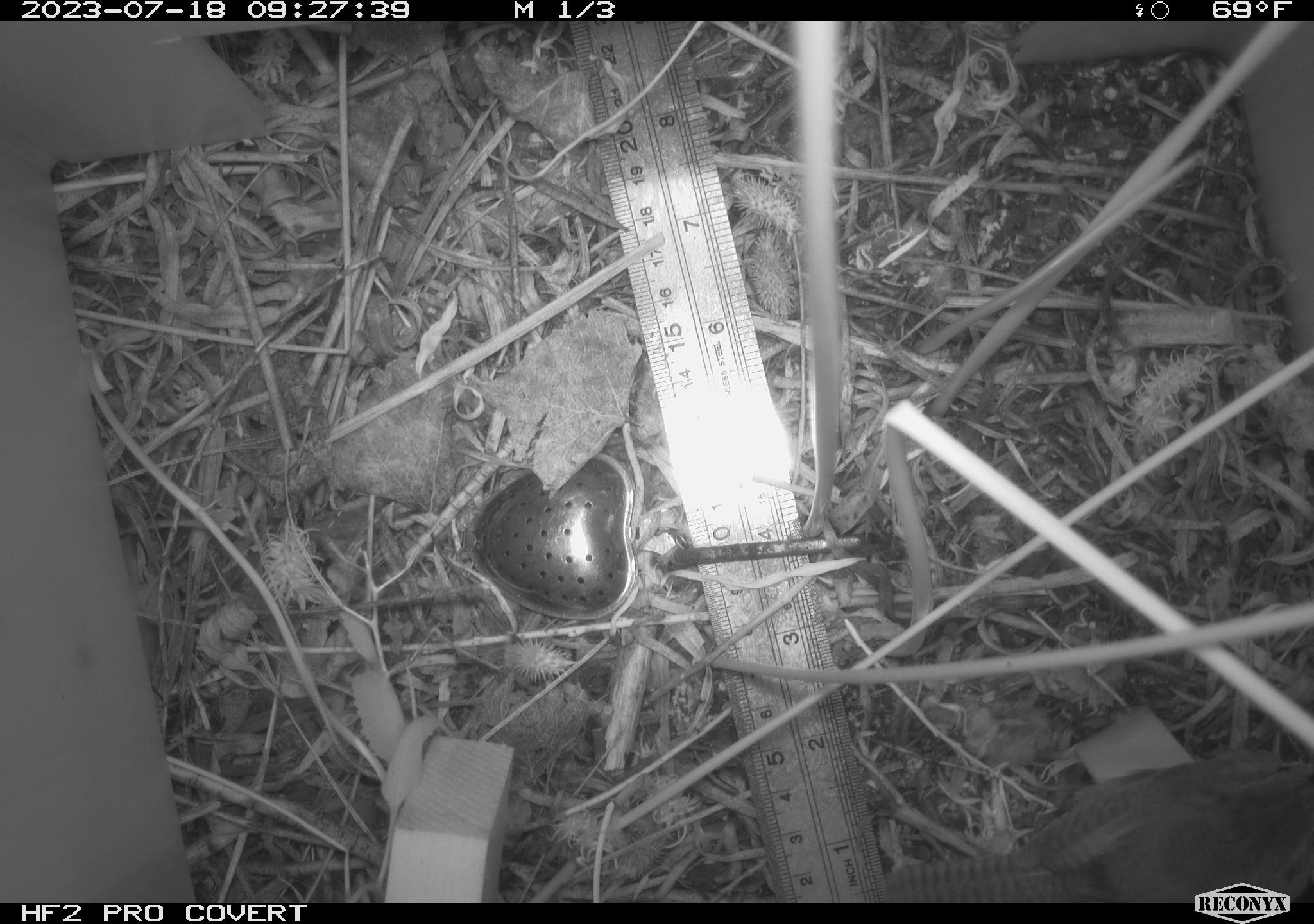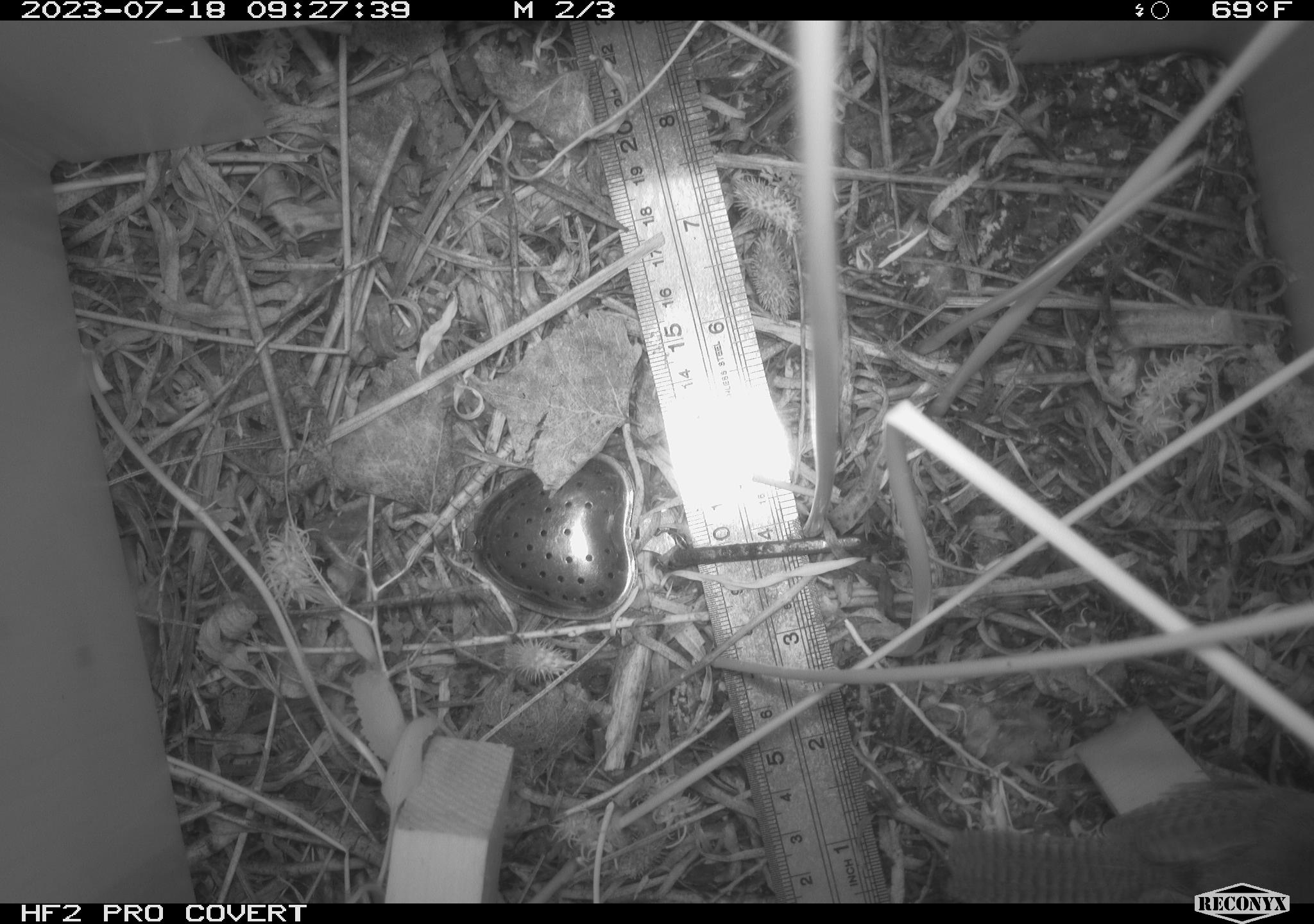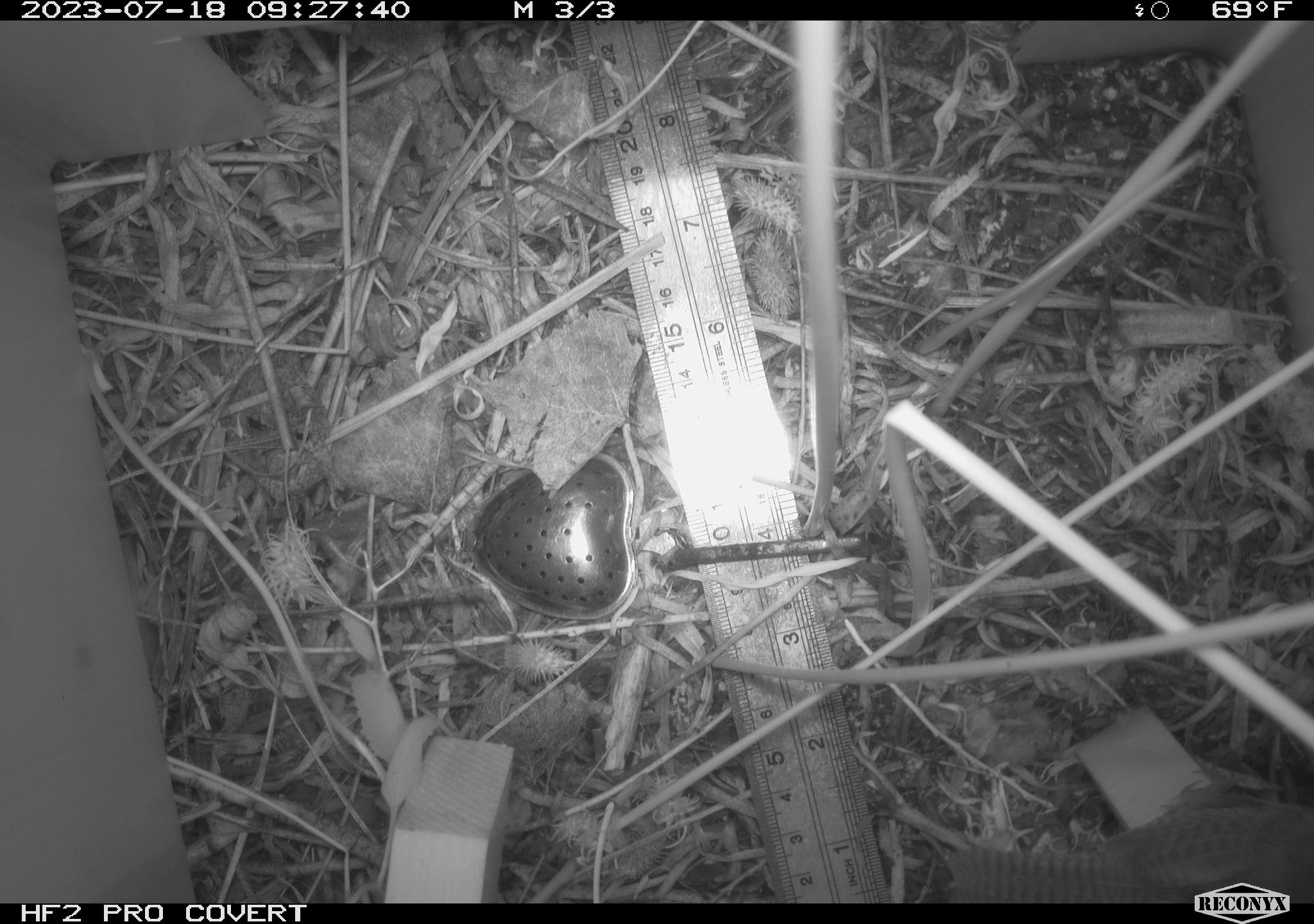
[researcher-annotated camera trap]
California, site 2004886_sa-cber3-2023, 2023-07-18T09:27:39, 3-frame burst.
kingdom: Animalia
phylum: Chordata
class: Aves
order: Passeriformes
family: Troglodytidae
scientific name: Troglodytidae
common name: wren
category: troglodytidae family